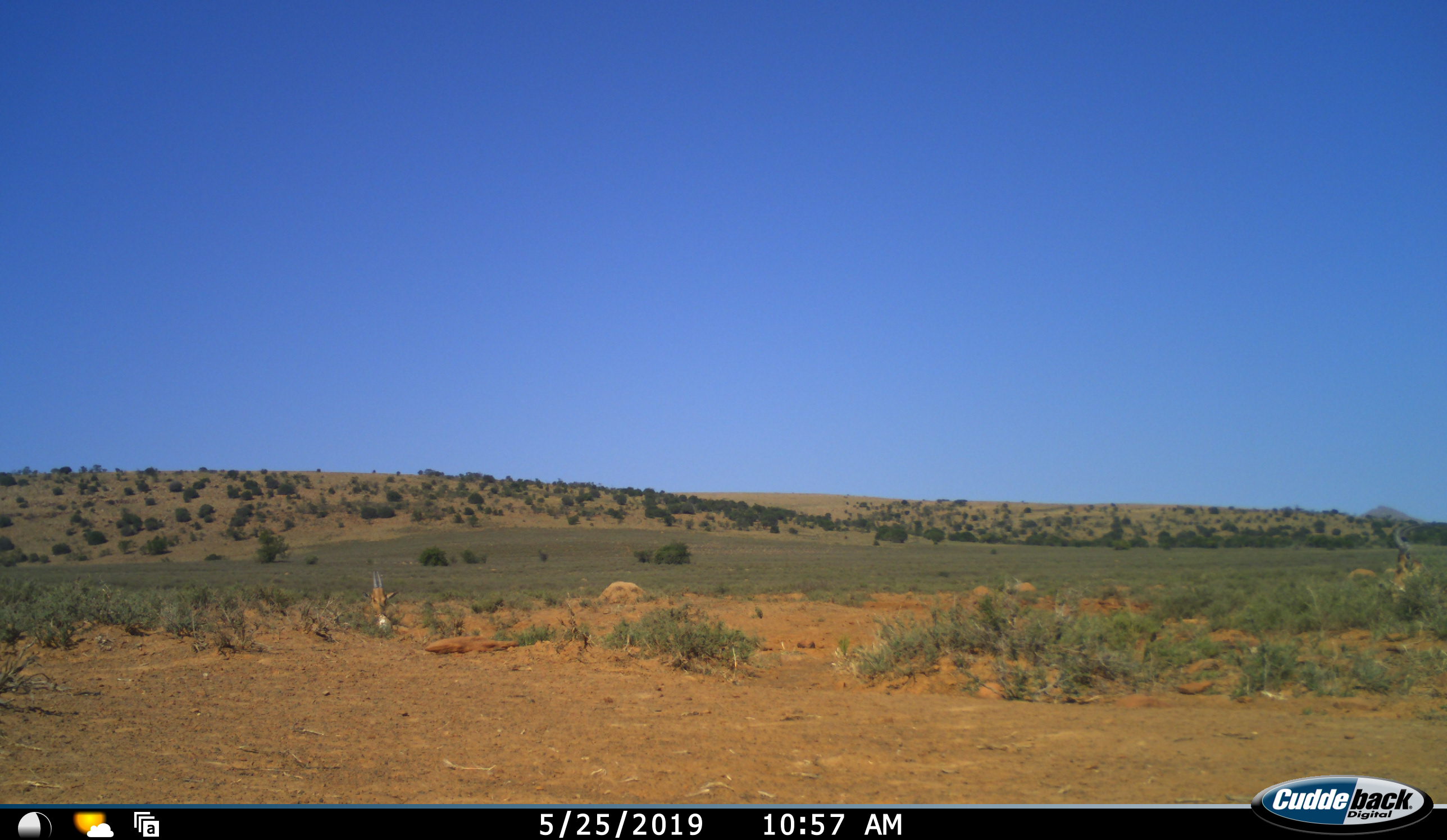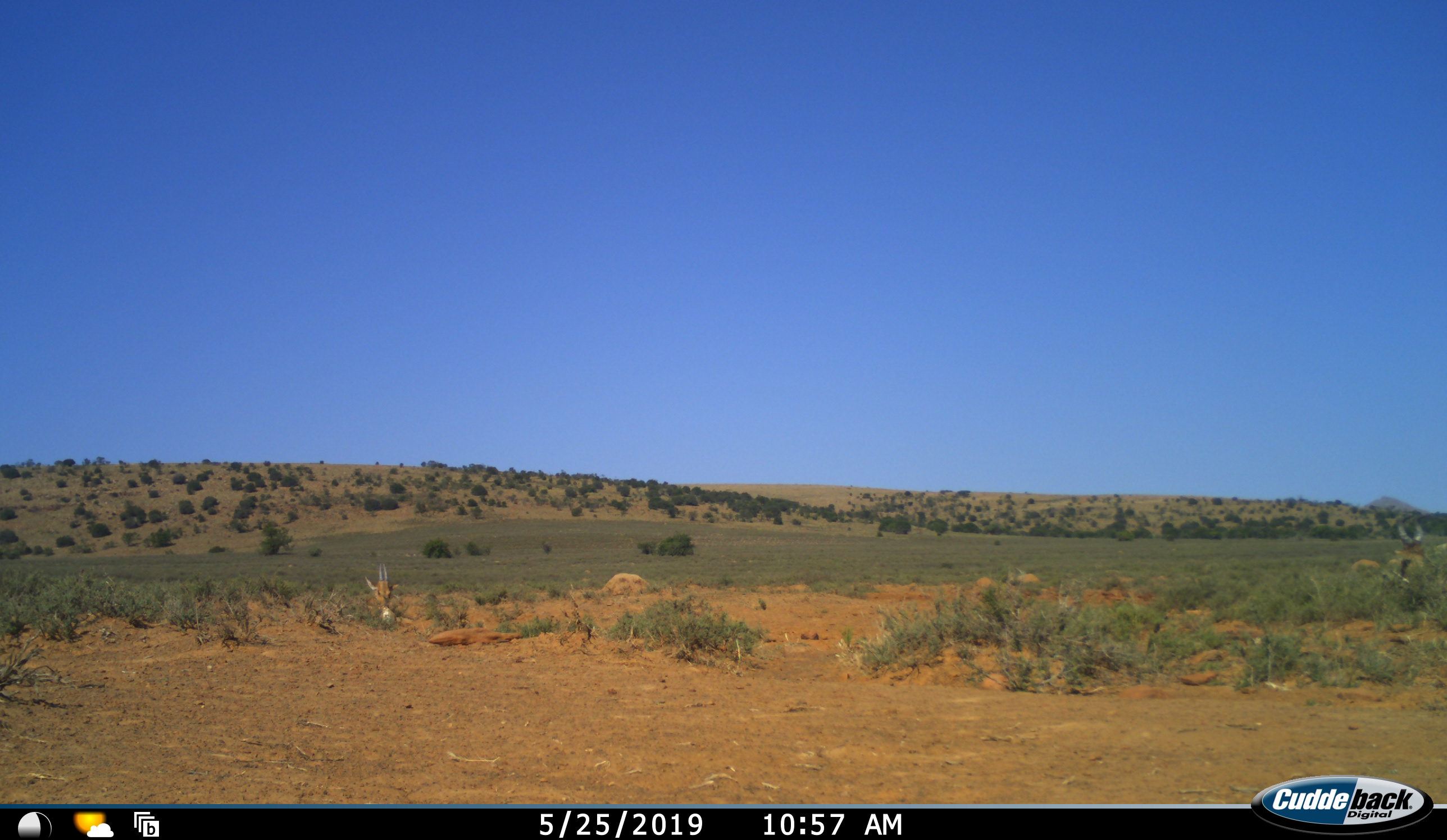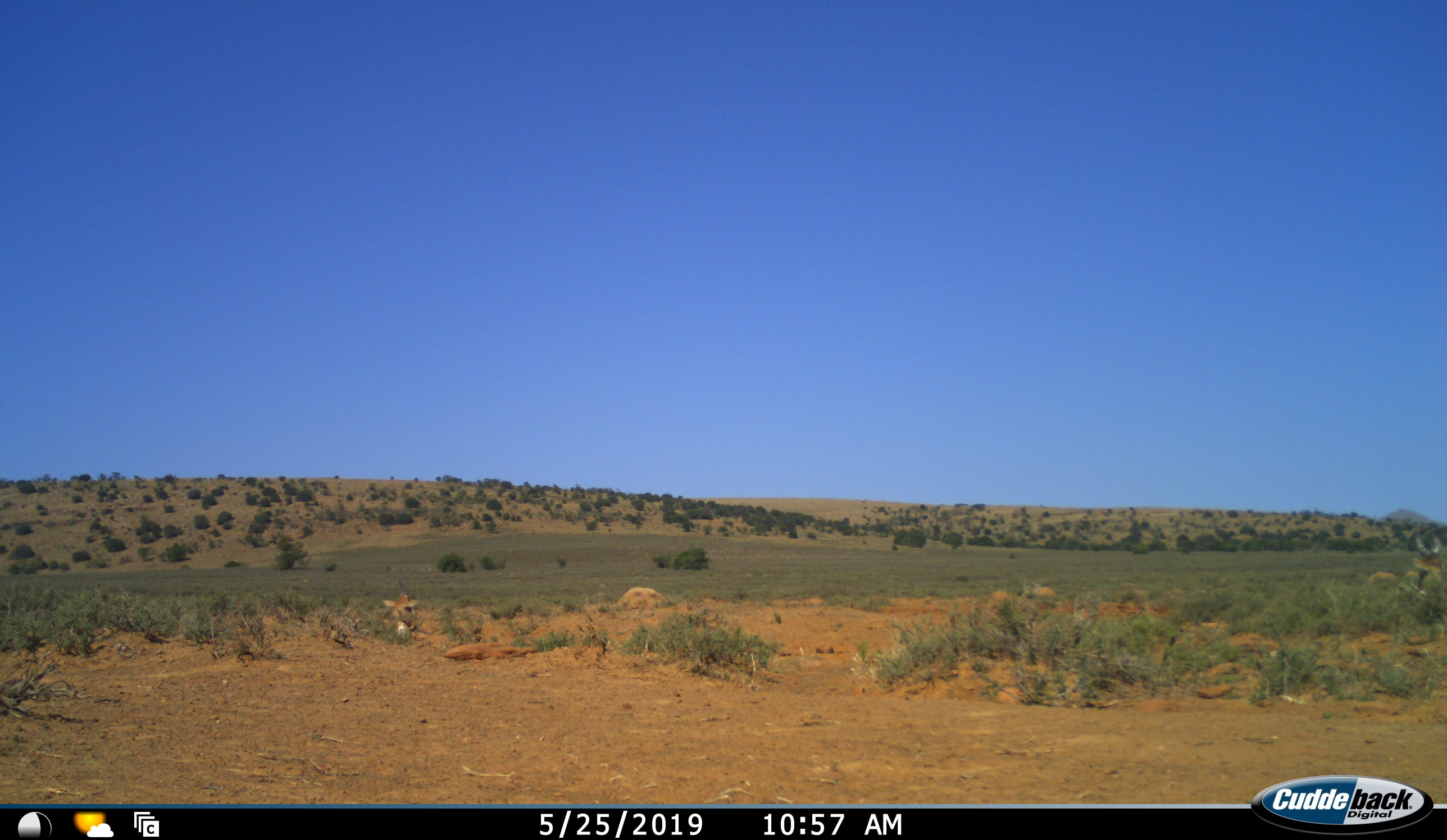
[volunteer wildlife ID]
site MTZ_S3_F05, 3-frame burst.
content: unidentified animal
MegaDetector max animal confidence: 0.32